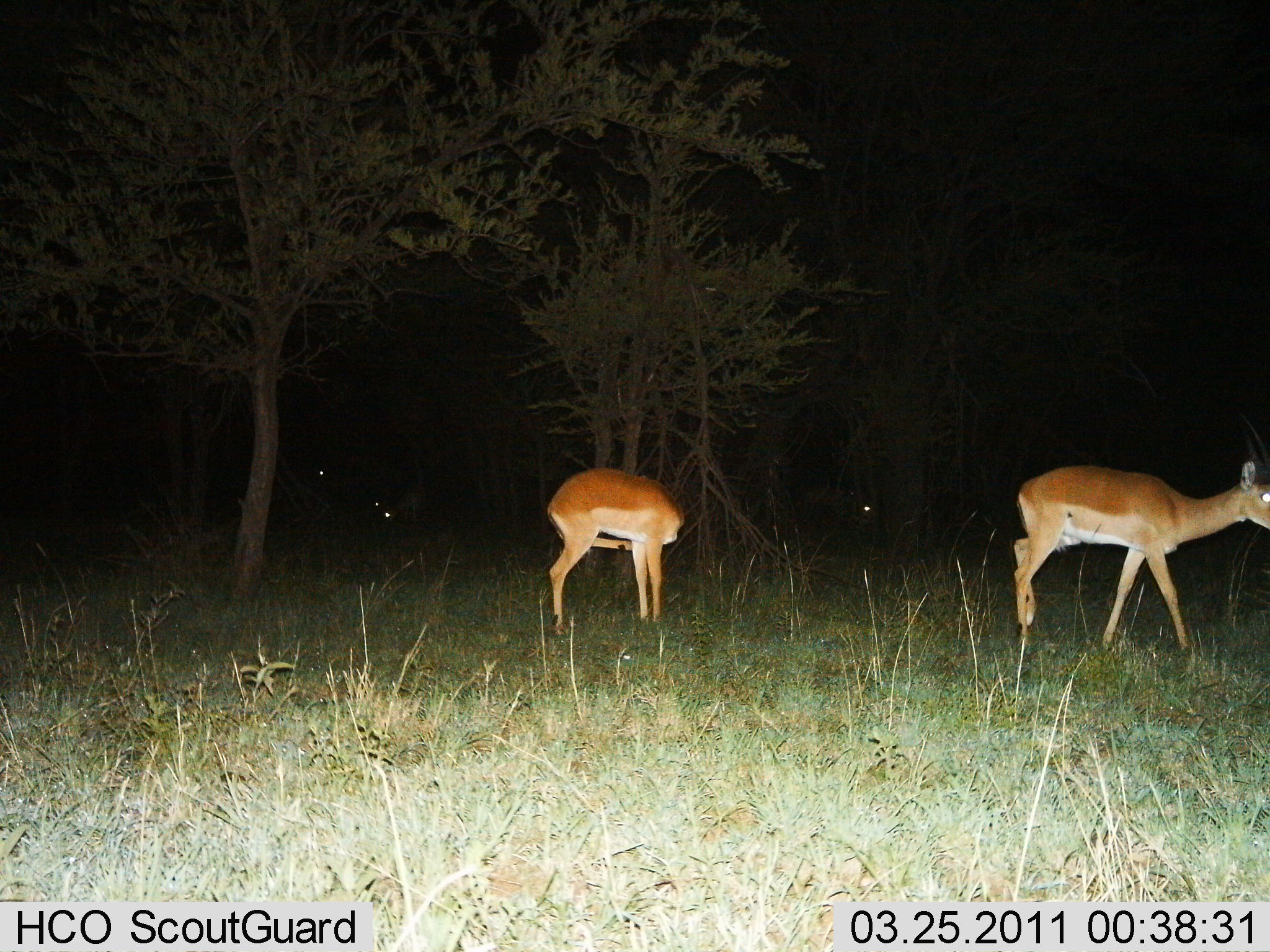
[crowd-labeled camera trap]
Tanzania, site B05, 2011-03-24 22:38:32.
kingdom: Animalia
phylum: Chordata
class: Mammalia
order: Artiodactyla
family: Bovidae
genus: Nanger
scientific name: Nanger granti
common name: grant's gazelle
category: gazellegrants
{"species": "gazellegrants (grant's gazelle) (Nanger granti)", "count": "2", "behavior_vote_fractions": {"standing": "80%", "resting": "0%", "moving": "60%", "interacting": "0%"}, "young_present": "0%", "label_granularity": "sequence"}